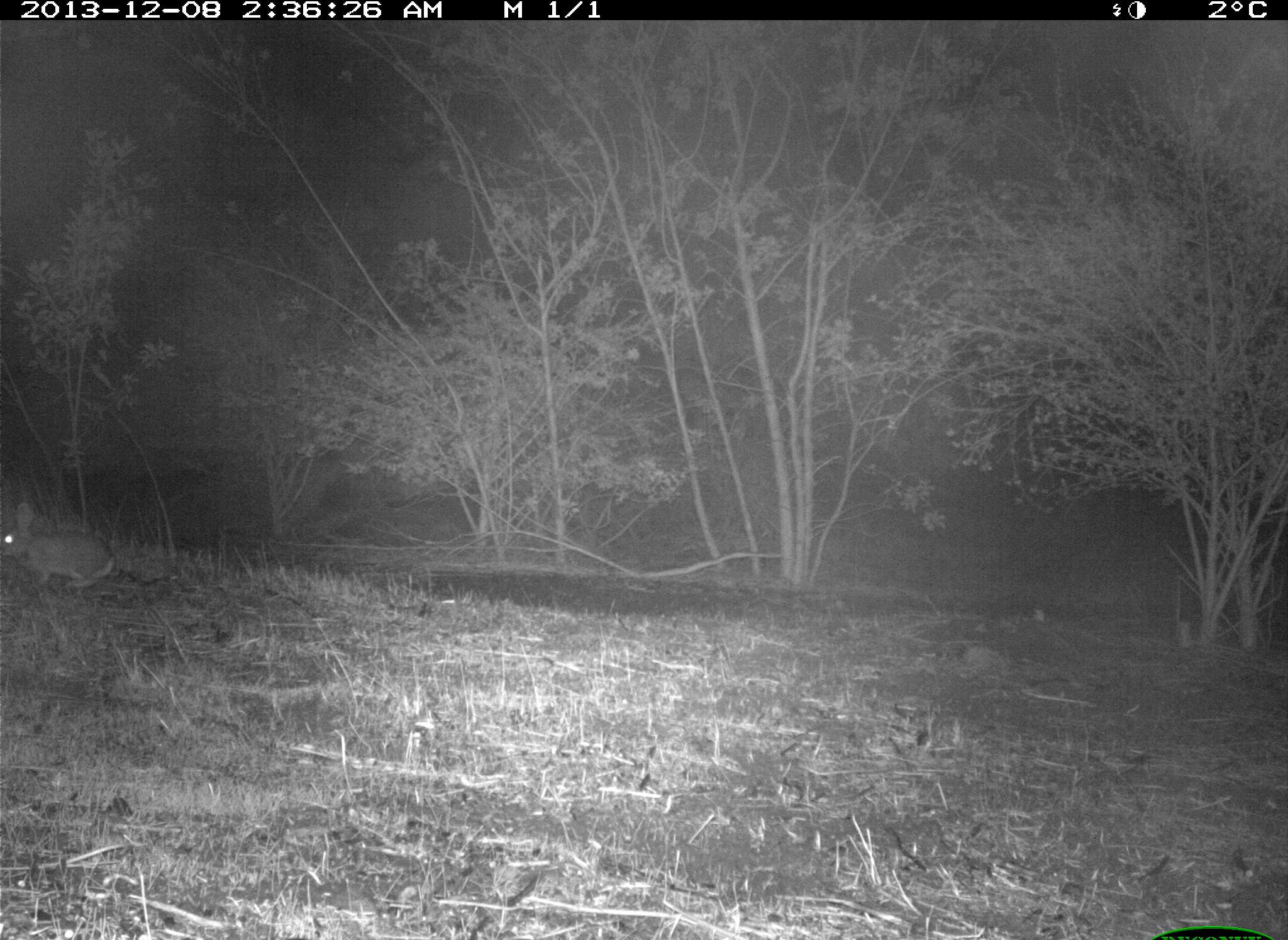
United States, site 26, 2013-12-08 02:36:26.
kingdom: Animalia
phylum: Chordata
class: Mammalia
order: Lagomorpha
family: Leporidae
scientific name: Leporidae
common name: rabbits and hares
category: rabbit